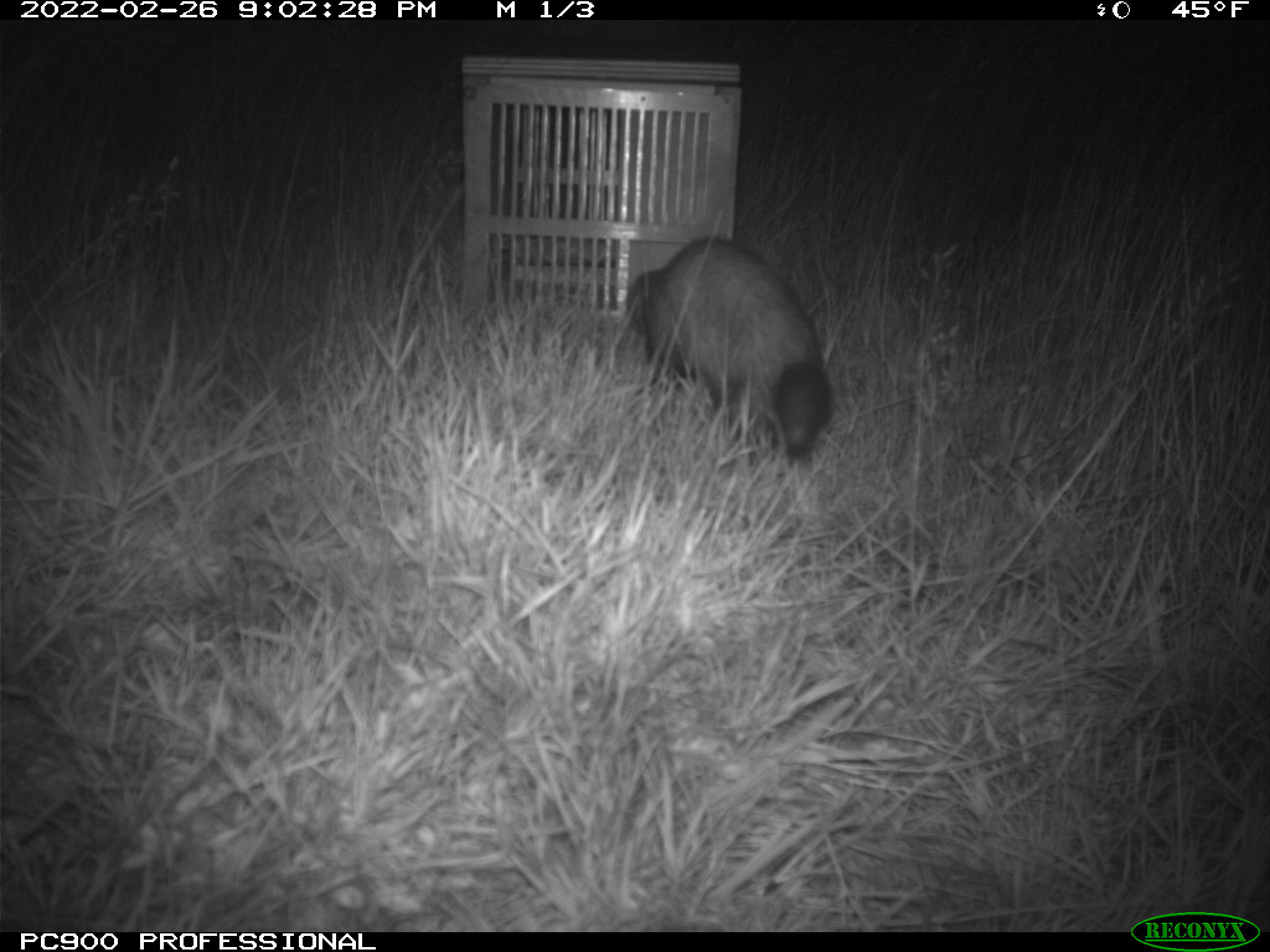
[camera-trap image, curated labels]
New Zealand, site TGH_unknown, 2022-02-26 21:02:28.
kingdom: Animalia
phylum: Chordata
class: Mammalia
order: Carnivora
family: Mustelidae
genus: Mustela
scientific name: Mustela furo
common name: ferret